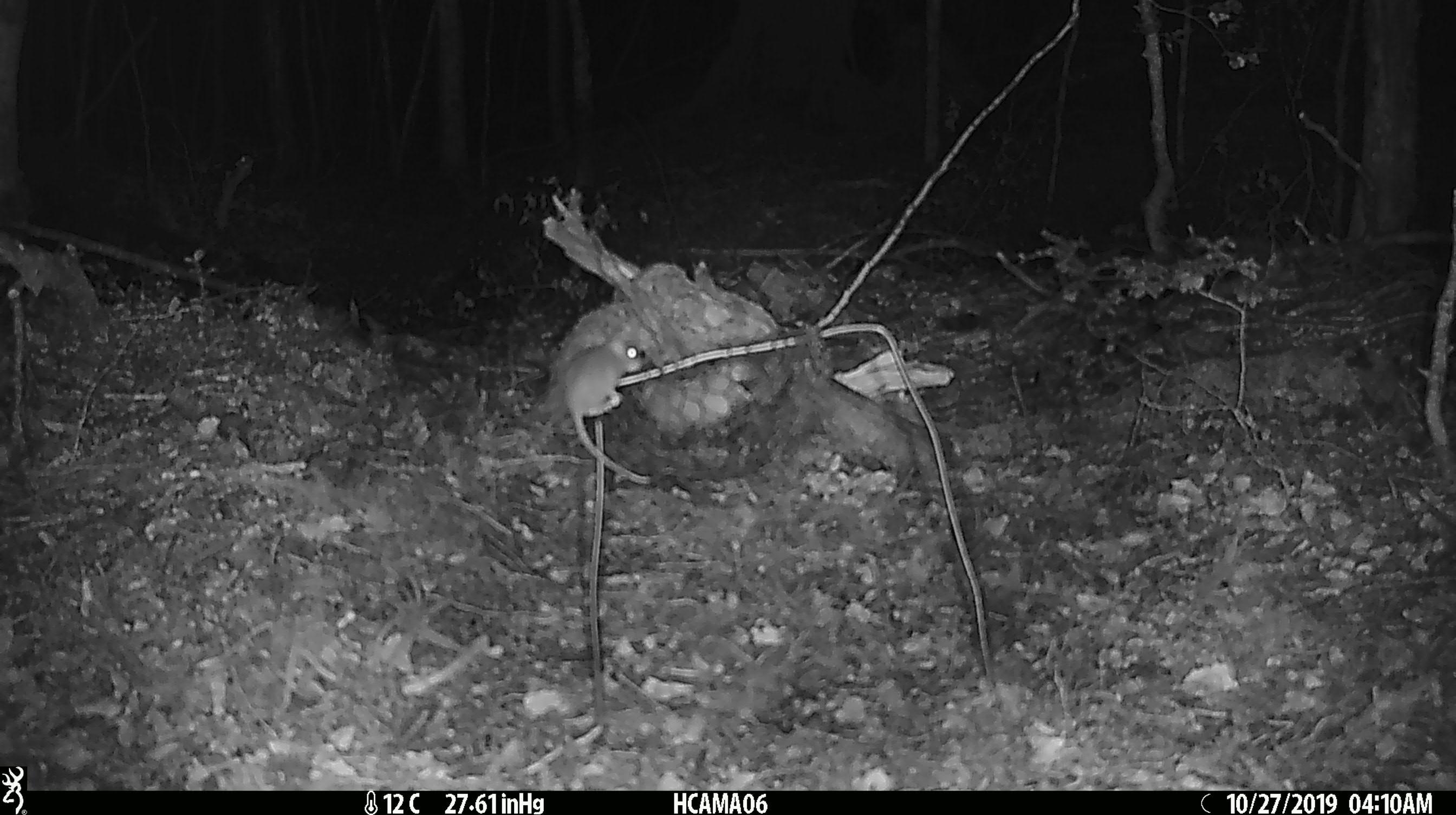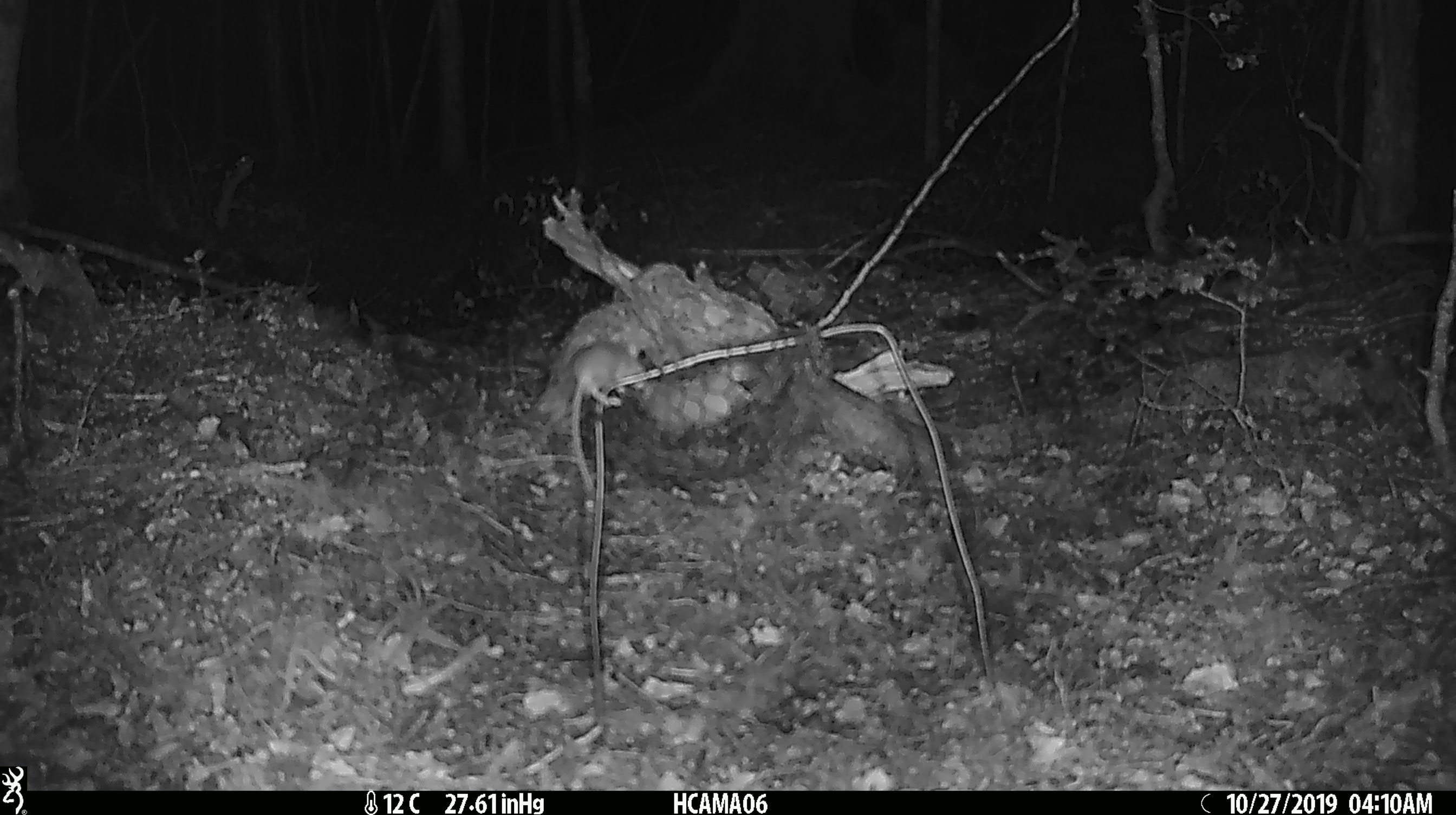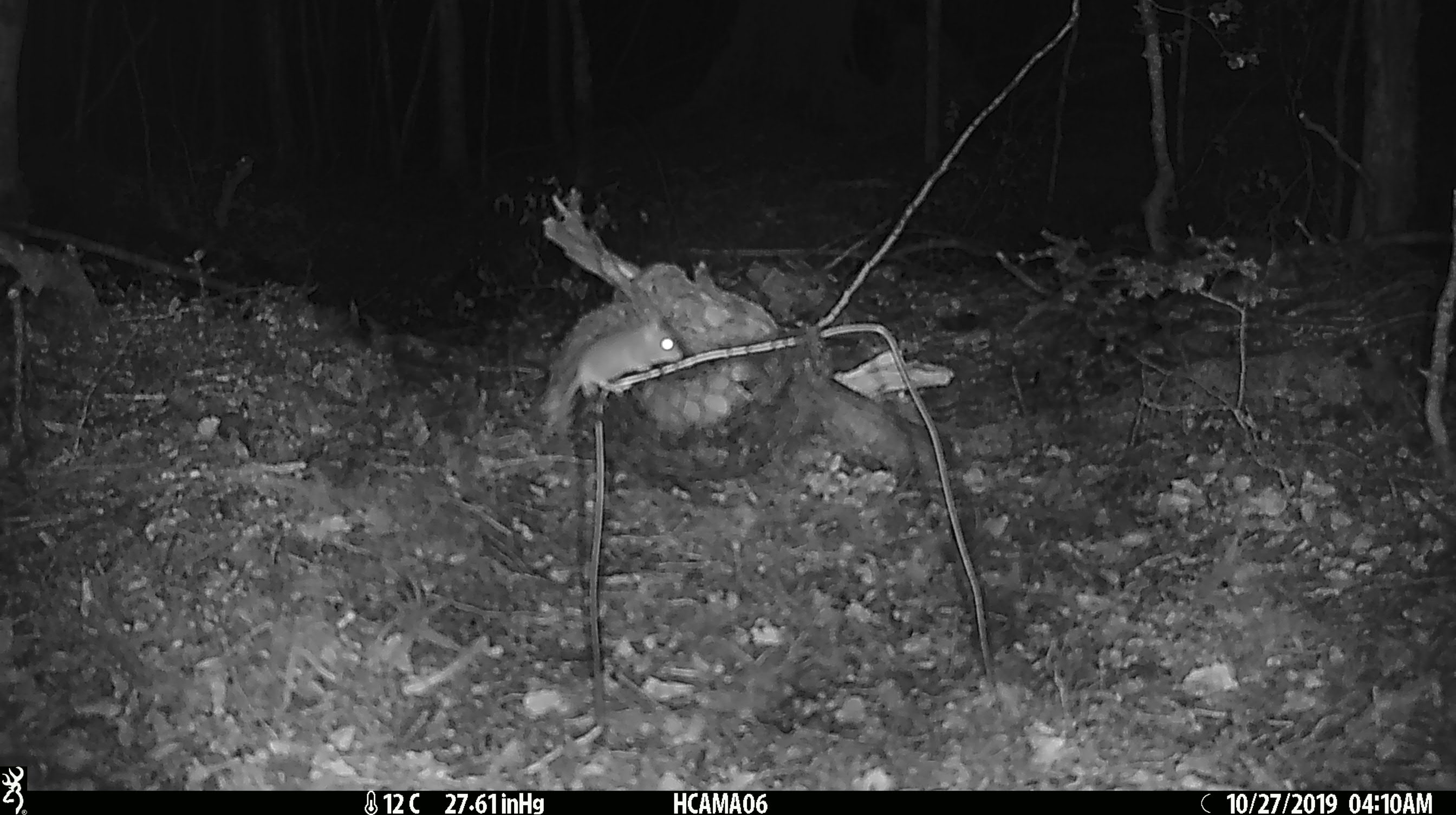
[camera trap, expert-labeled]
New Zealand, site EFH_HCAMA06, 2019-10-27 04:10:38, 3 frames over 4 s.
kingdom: Animalia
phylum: Chordata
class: Mammalia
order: Rodentia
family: Muridae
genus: Mus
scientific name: Mus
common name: mouse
Mouse (Mus).